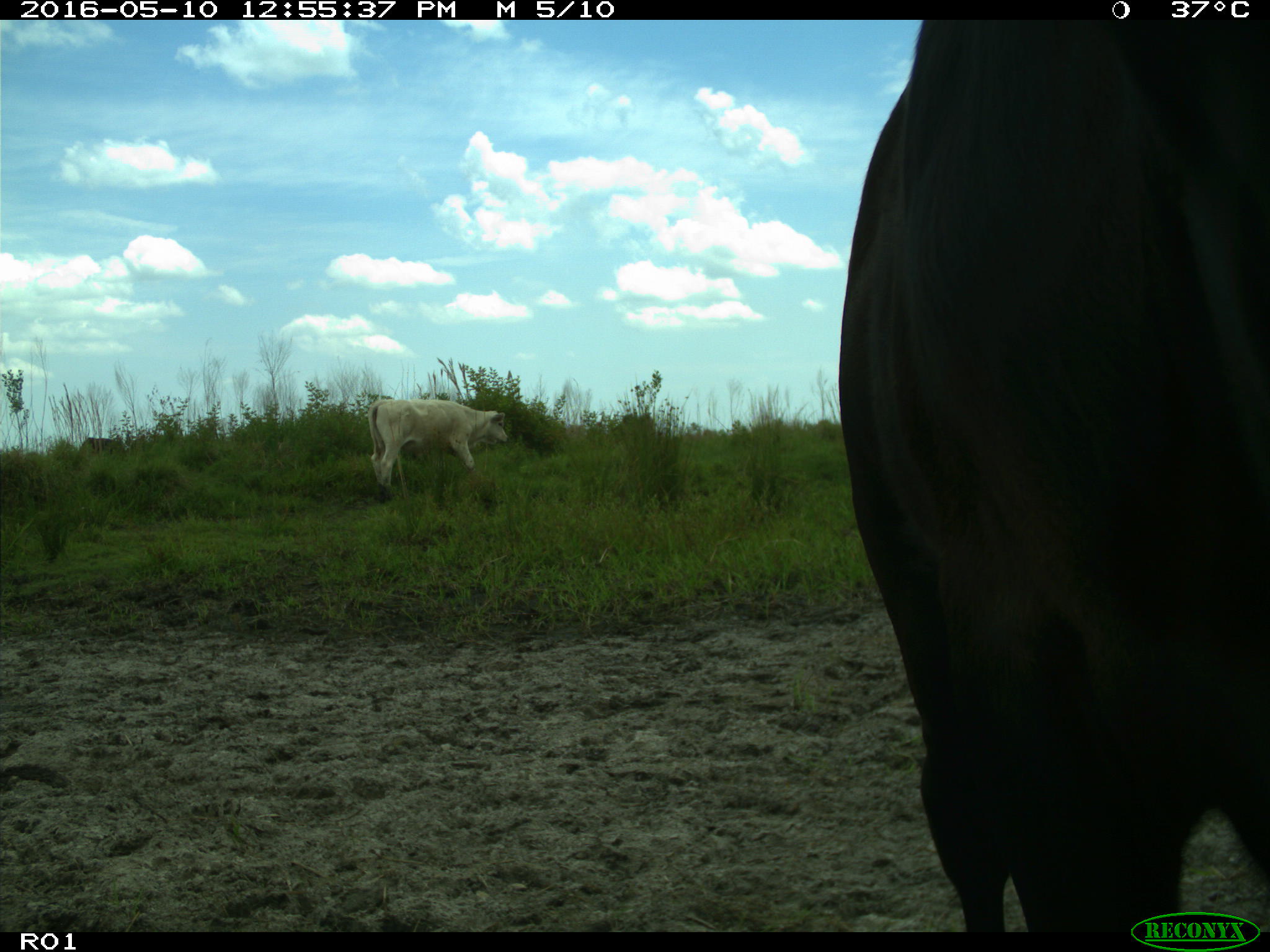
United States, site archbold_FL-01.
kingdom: Animalia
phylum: Chordata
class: Mammalia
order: Artiodactyla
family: Bovidae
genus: Bos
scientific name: Bos taurus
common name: domestic cow